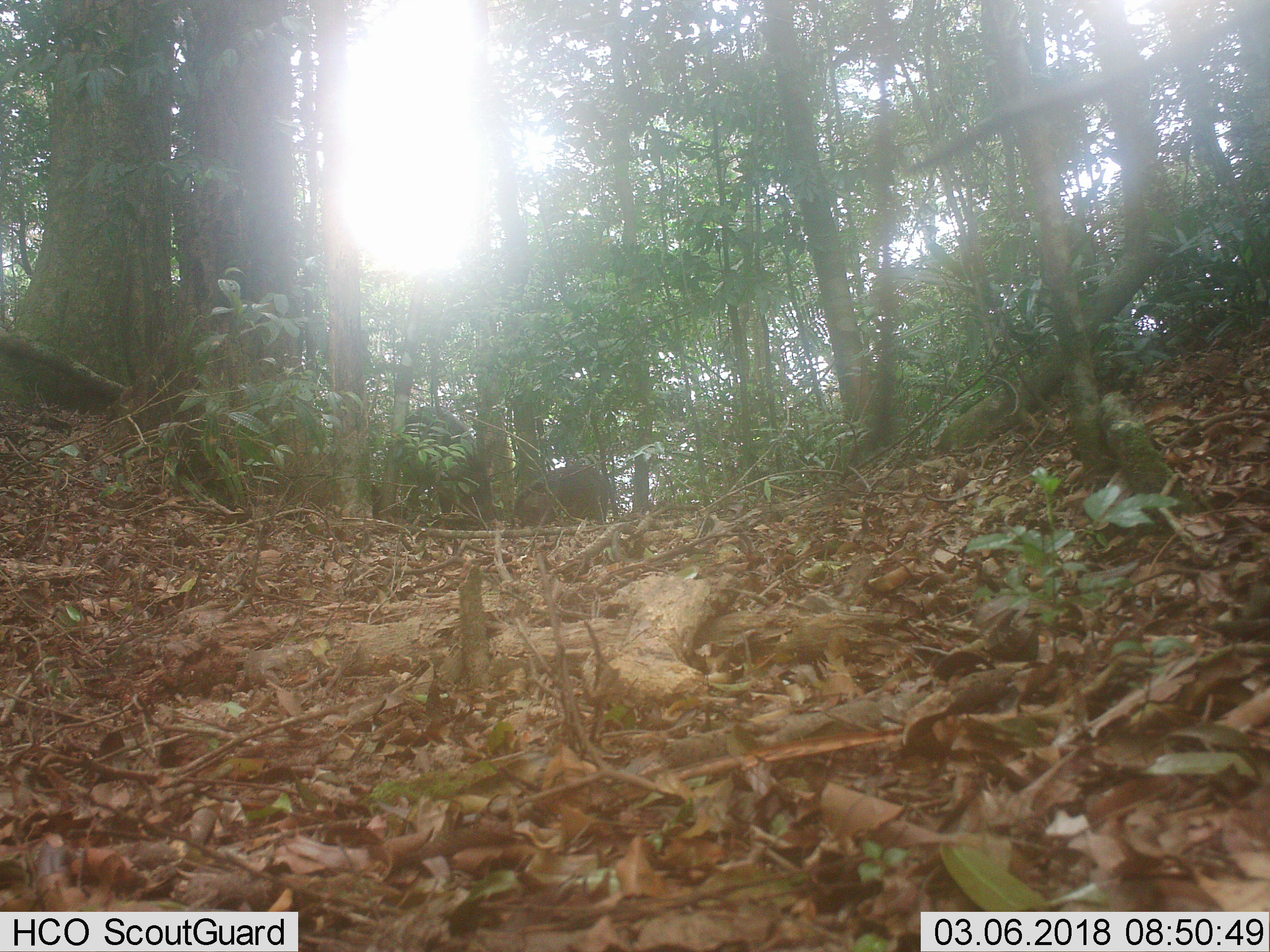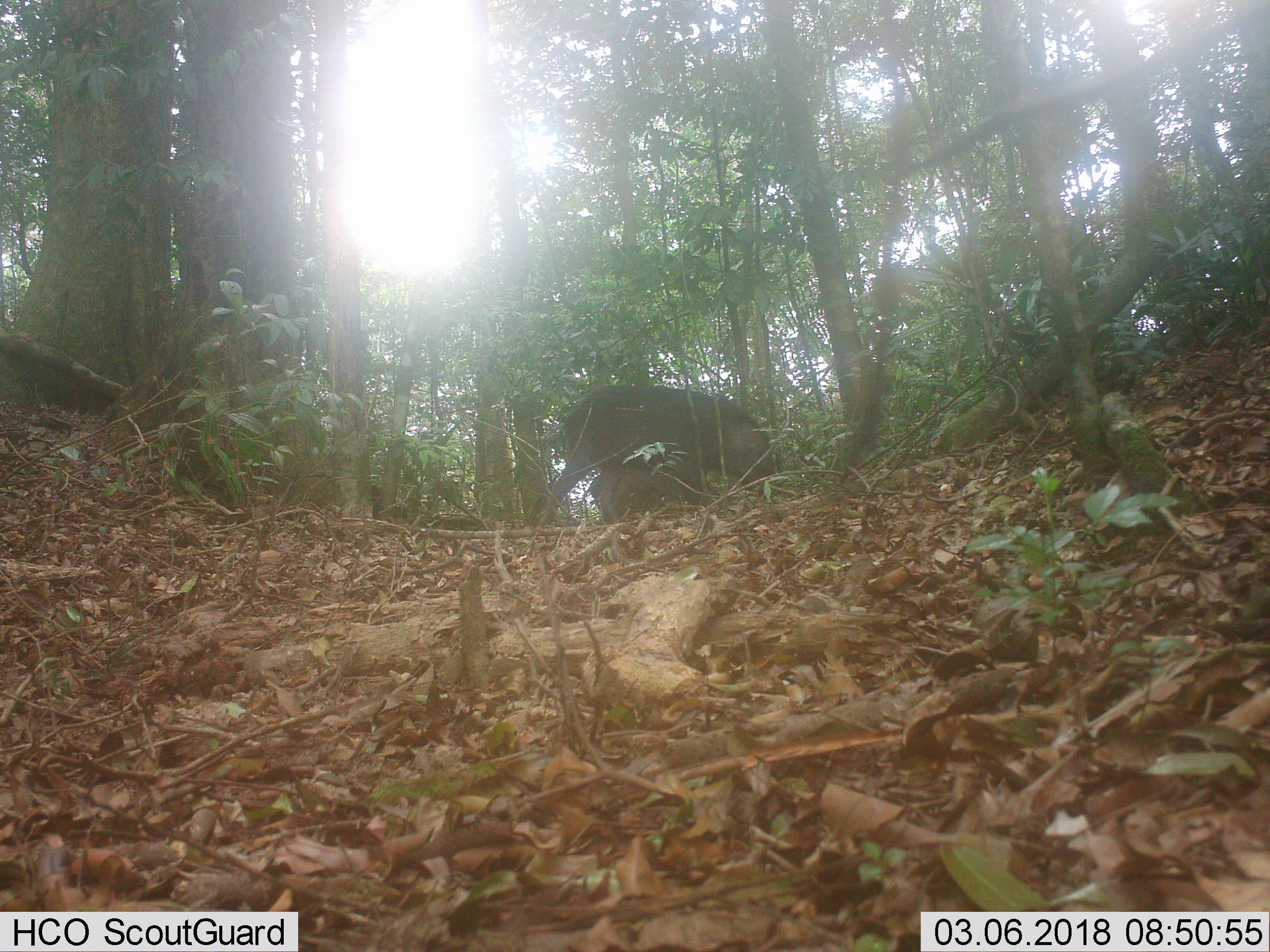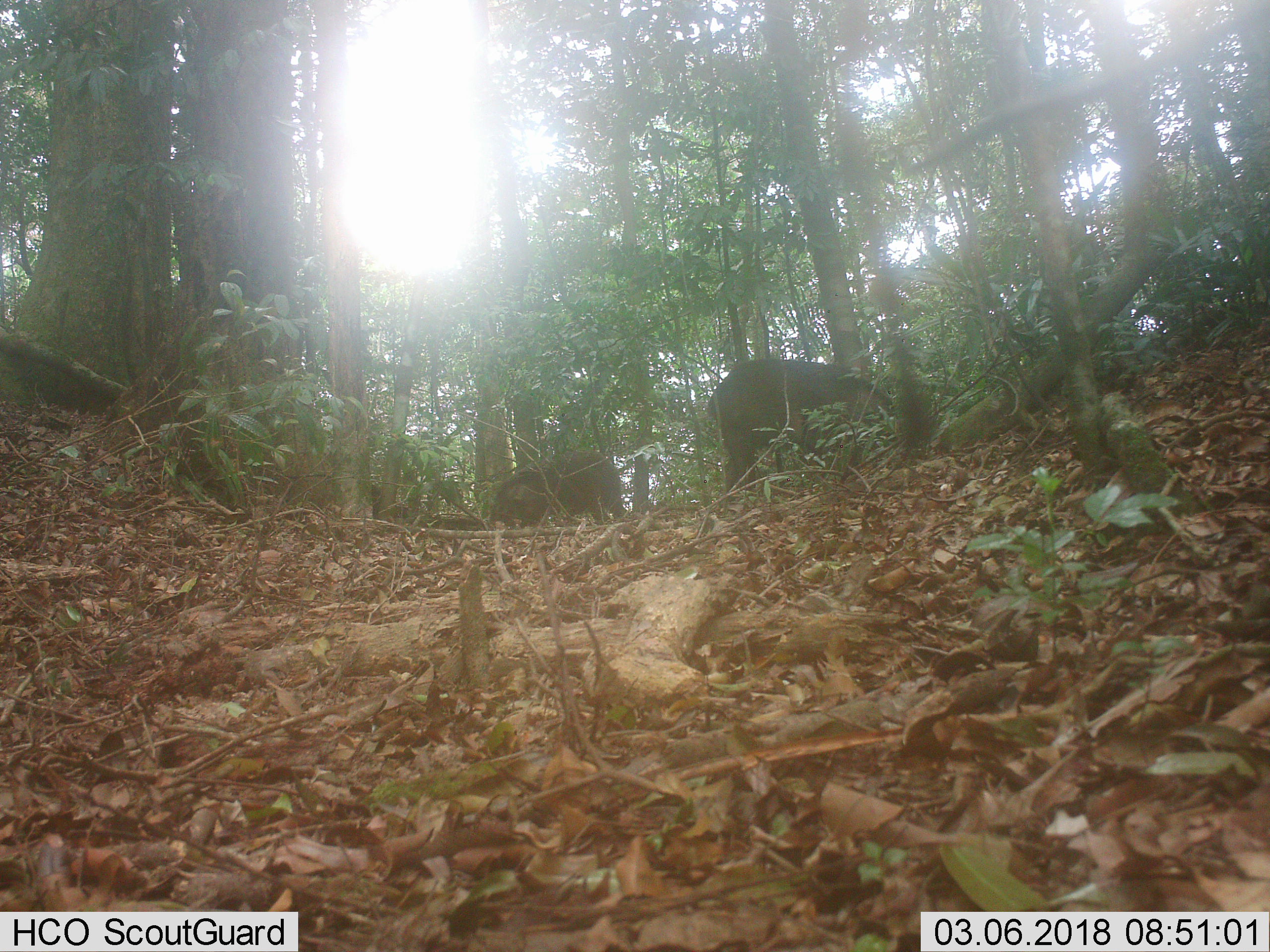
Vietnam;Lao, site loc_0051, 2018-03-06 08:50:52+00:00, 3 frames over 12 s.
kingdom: Animalia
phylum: Chordata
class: Mammalia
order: Artiodactyla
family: Suidae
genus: Sus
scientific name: Sus scrofa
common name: eurasian wild pig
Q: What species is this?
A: Eurasian wild pig (Sus scrofa).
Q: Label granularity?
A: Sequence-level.